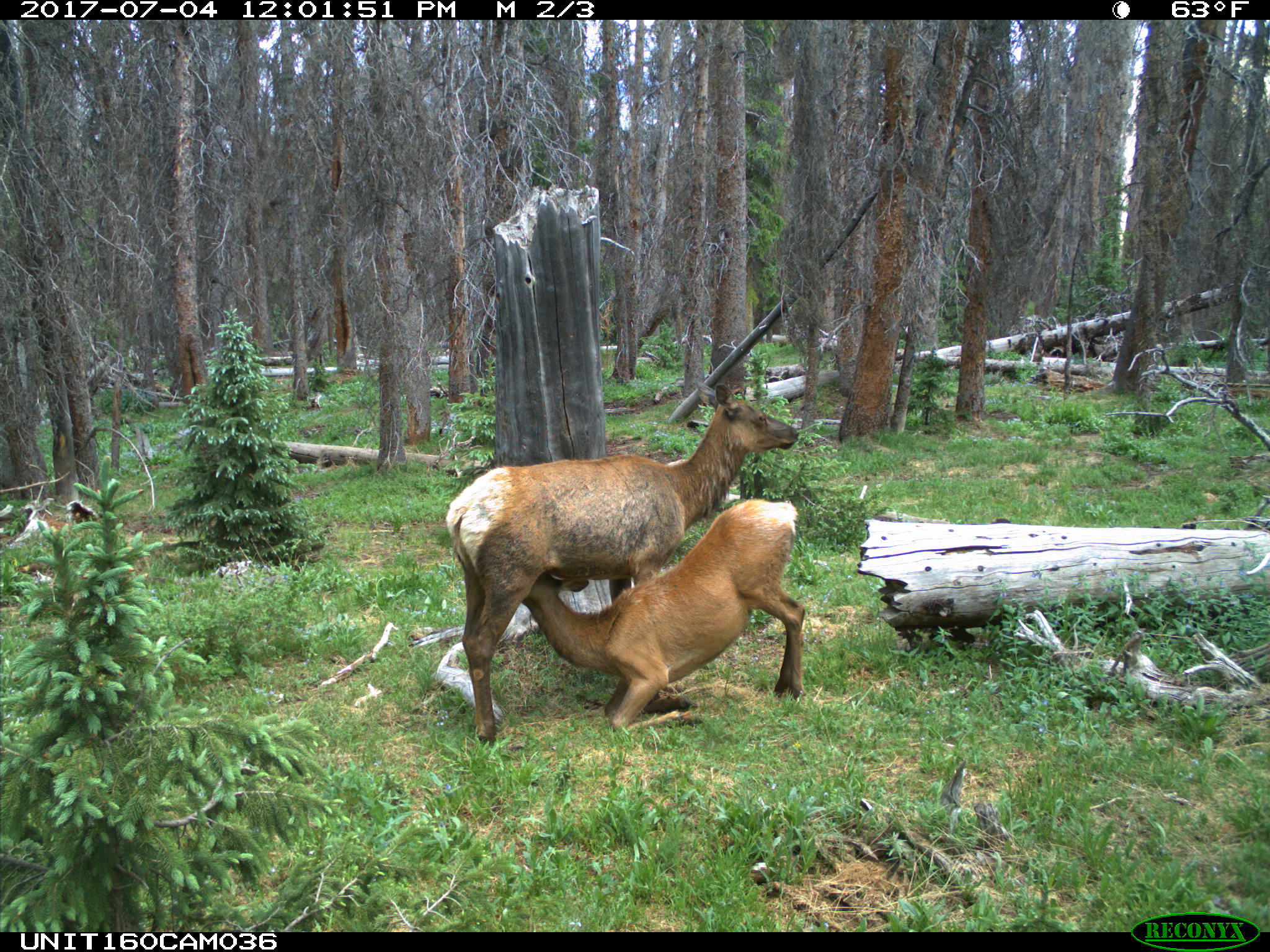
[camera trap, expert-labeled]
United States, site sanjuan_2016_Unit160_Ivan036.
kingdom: Animalia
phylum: Chordata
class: Mammalia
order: Artiodactyla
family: Cervidae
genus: Cervus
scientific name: Cervus elaphus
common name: red deer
Cervus elaphus (red deer).